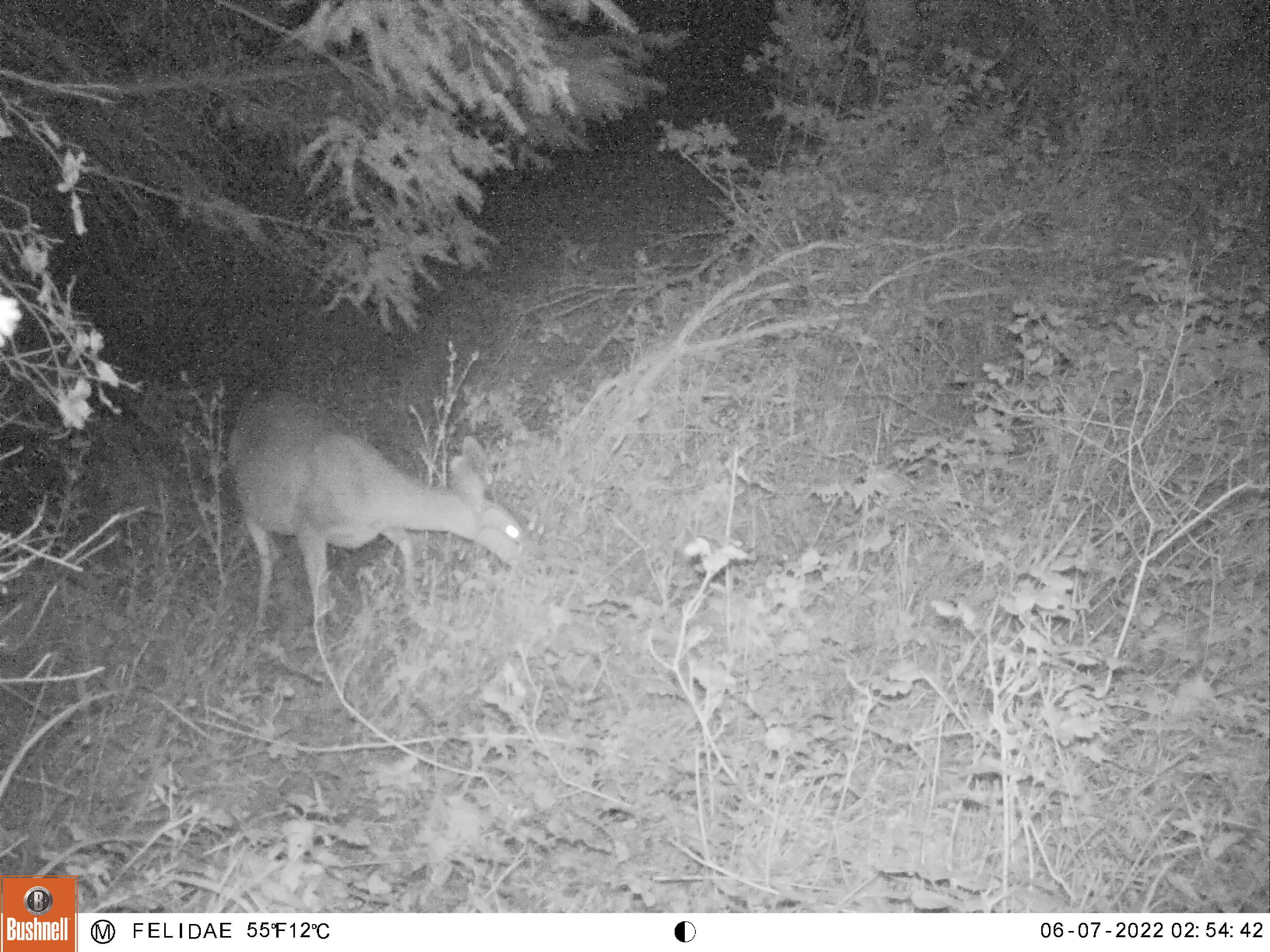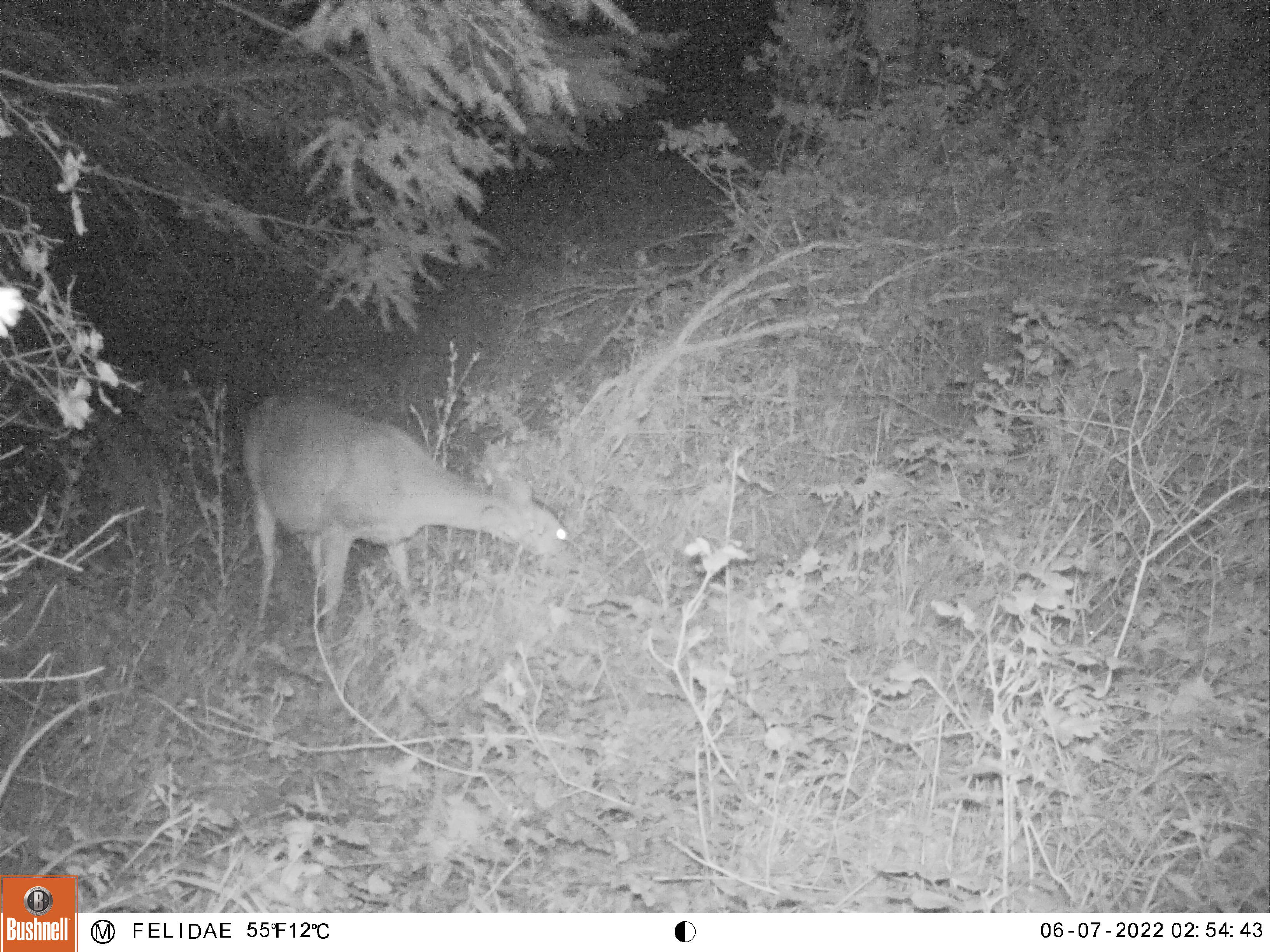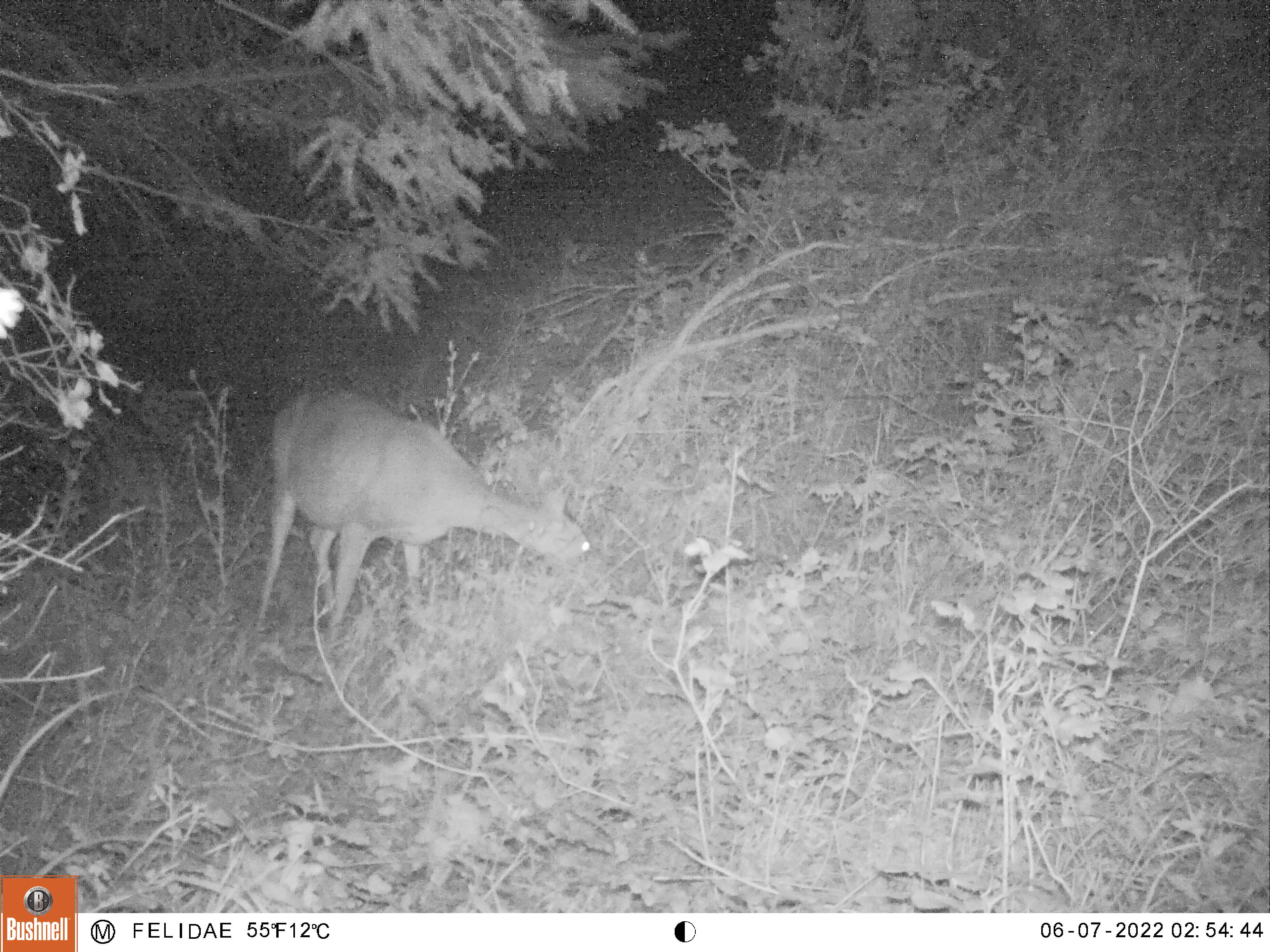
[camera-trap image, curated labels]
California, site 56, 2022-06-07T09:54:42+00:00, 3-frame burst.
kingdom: Animalia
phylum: Chordata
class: Mammalia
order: Artiodactyla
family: Cervidae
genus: Odocoileus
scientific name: Odocoileus hemionus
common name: mule deer